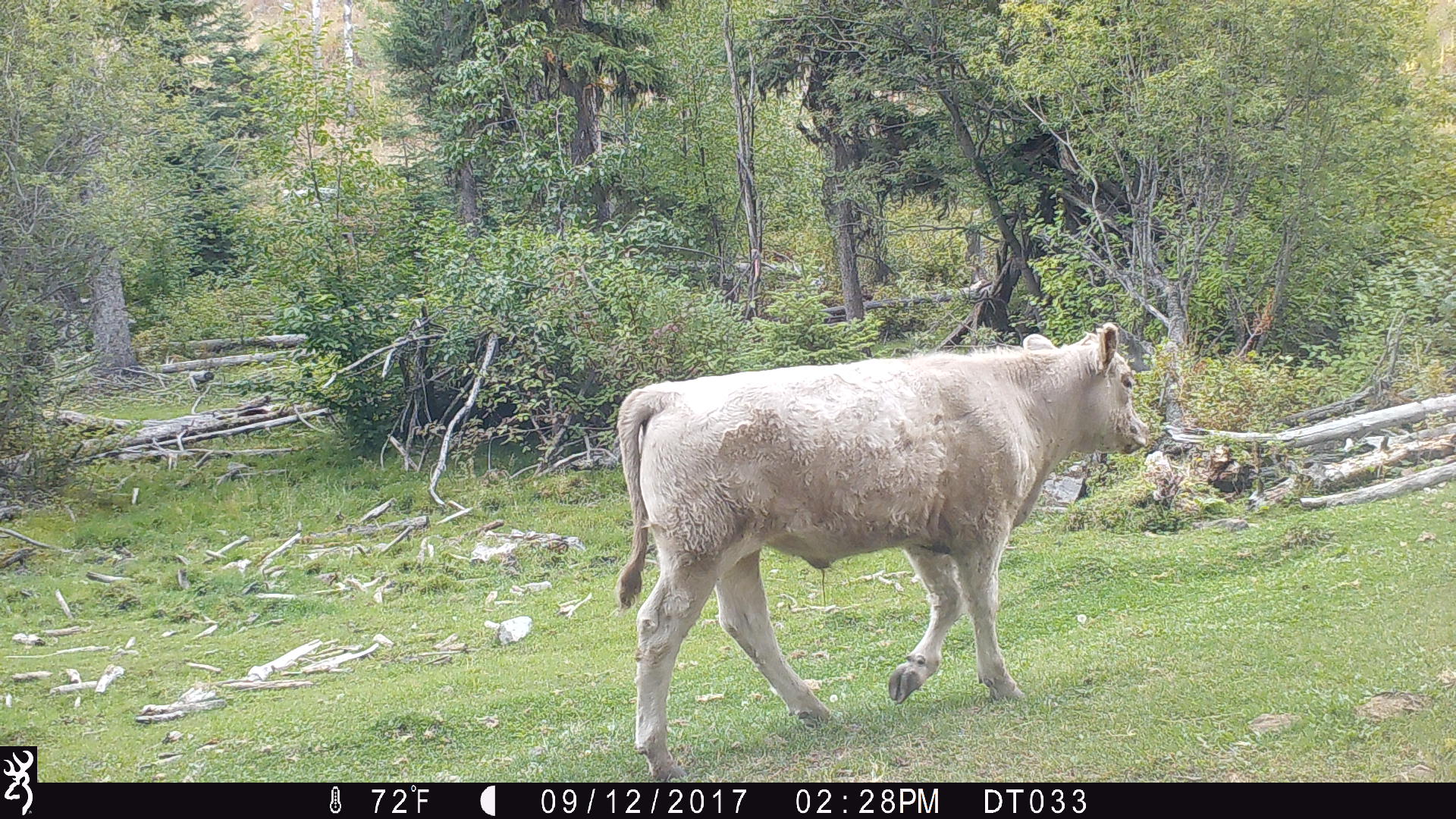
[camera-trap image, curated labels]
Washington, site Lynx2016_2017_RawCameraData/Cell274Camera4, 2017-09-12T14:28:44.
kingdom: Animalia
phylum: Chordata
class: Mammalia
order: Artiodactyla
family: Bovidae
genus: Bos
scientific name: Bos taurus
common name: domestic cattle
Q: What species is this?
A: Domestic cattle (Bos taurus).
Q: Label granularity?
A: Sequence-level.